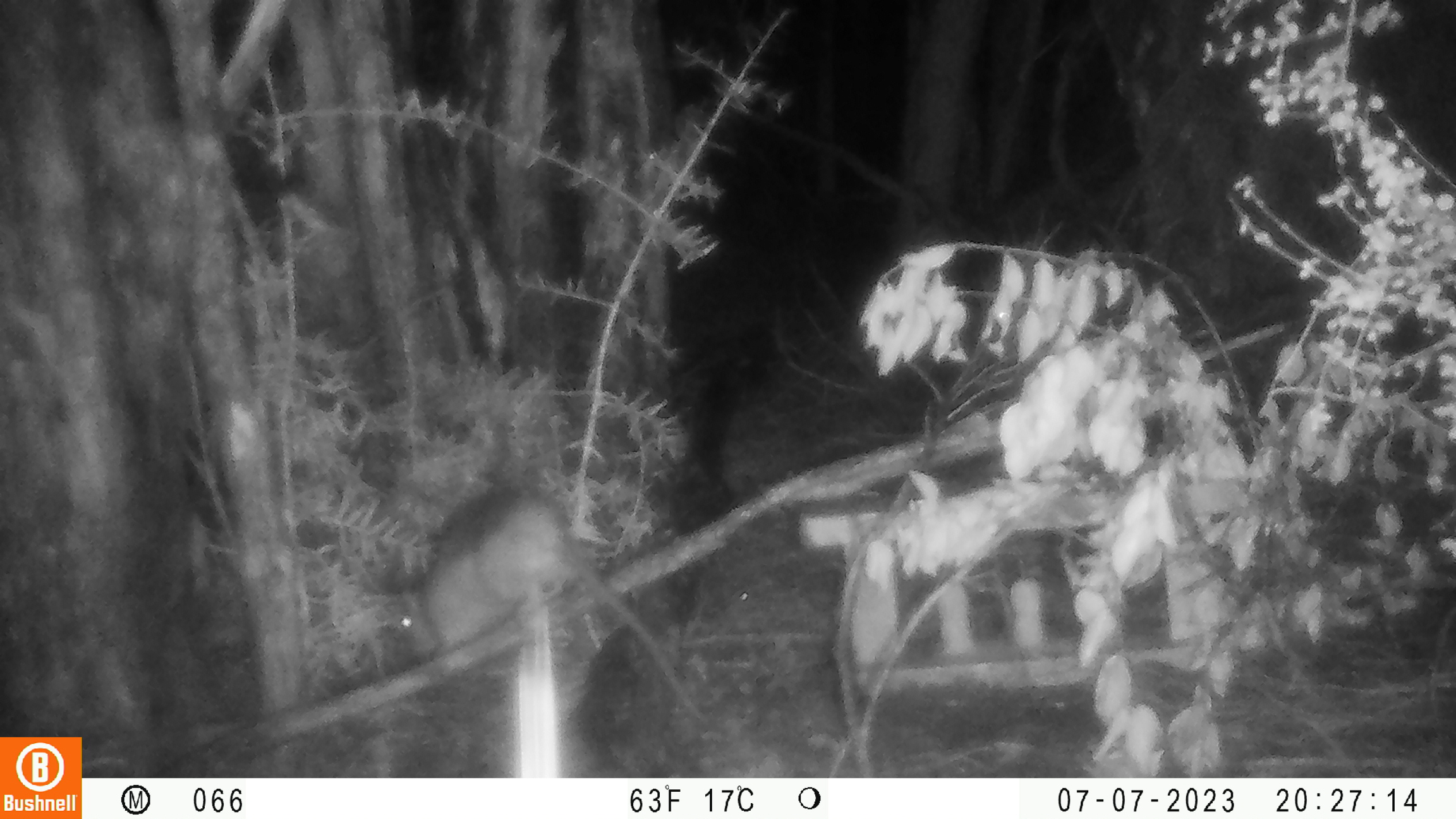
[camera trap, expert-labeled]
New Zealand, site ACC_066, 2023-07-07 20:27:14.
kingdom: Animalia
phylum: Chordata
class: Mammalia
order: Rodentia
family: Muridae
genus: Rattus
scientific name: Rattus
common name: rat